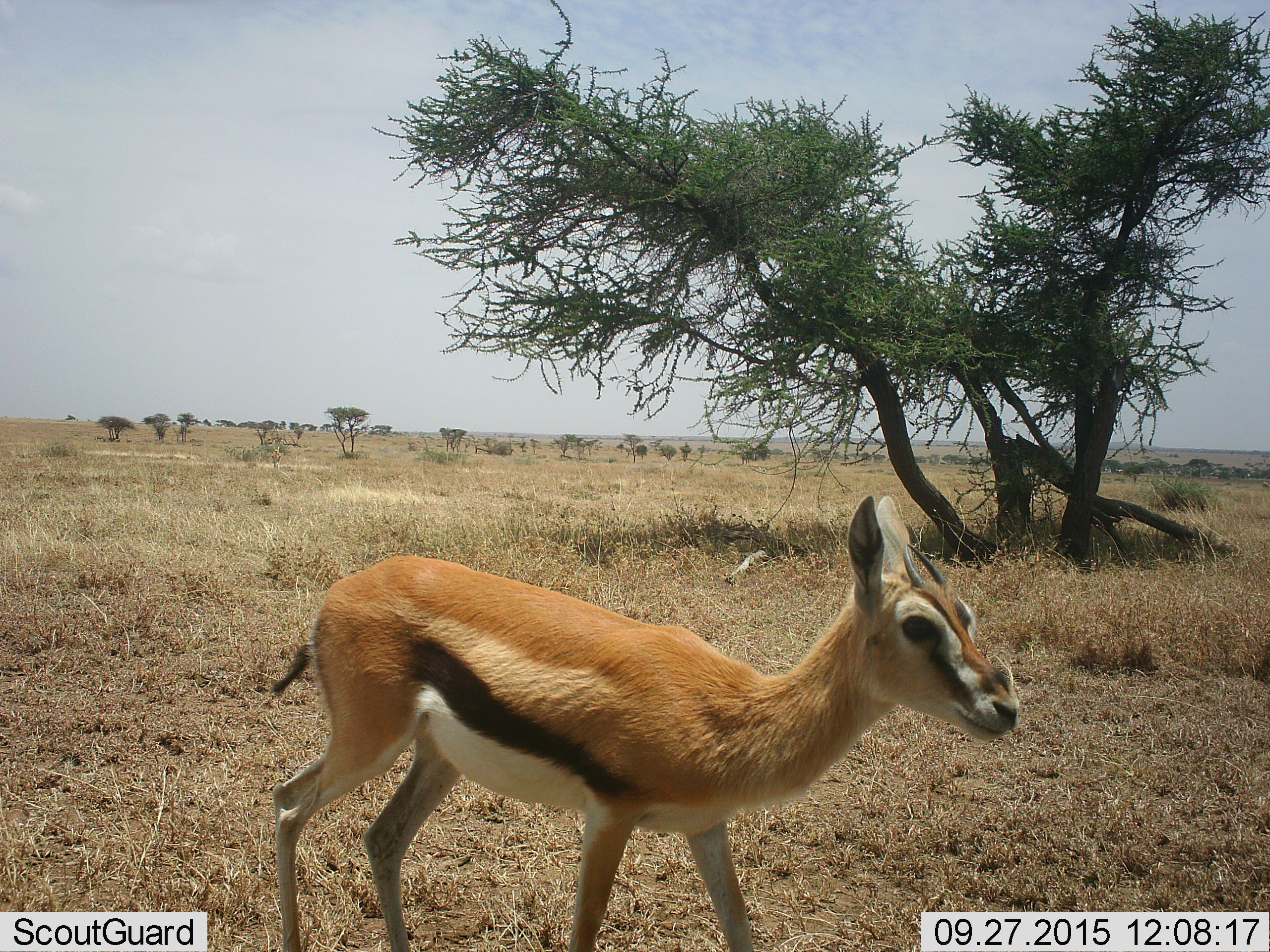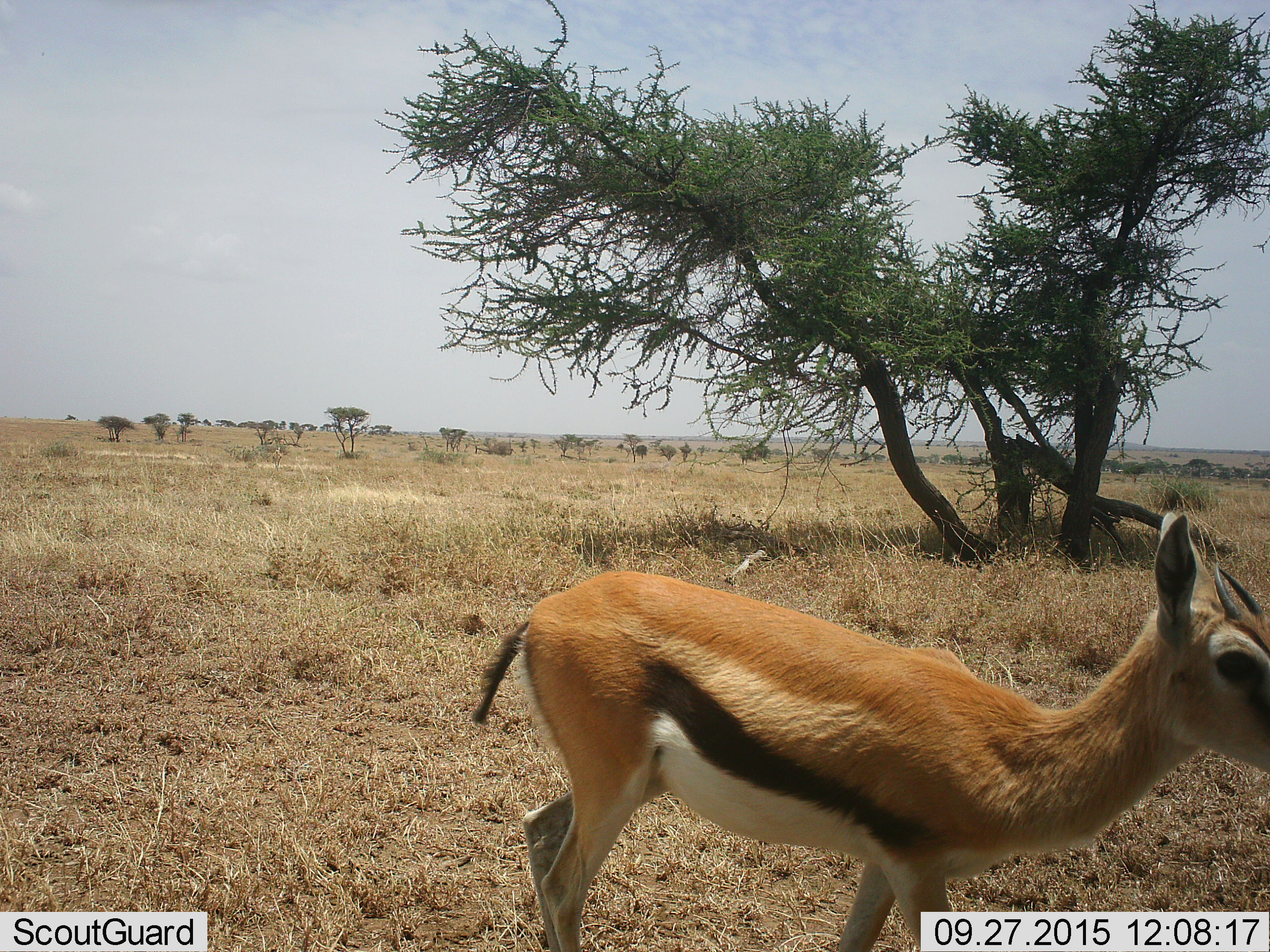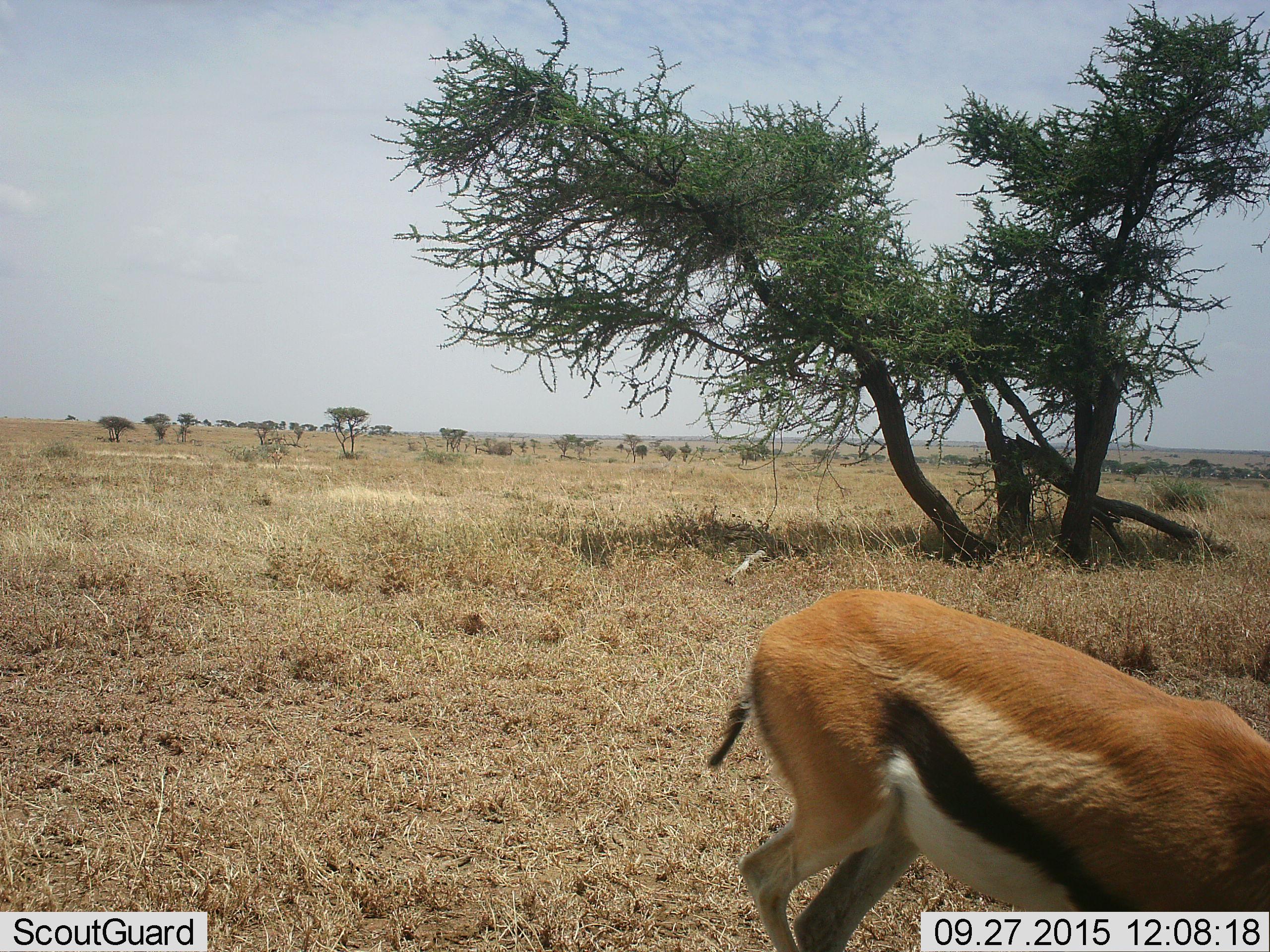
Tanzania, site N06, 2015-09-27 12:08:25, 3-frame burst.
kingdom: Animalia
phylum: Chordata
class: Mammalia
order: Artiodactyla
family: Bovidae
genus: Eudorcas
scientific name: Eudorcas thomsonii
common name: thomson's gazelle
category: gazellethomsons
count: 1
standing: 0%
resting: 0%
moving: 100%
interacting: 0%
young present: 17%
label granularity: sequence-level